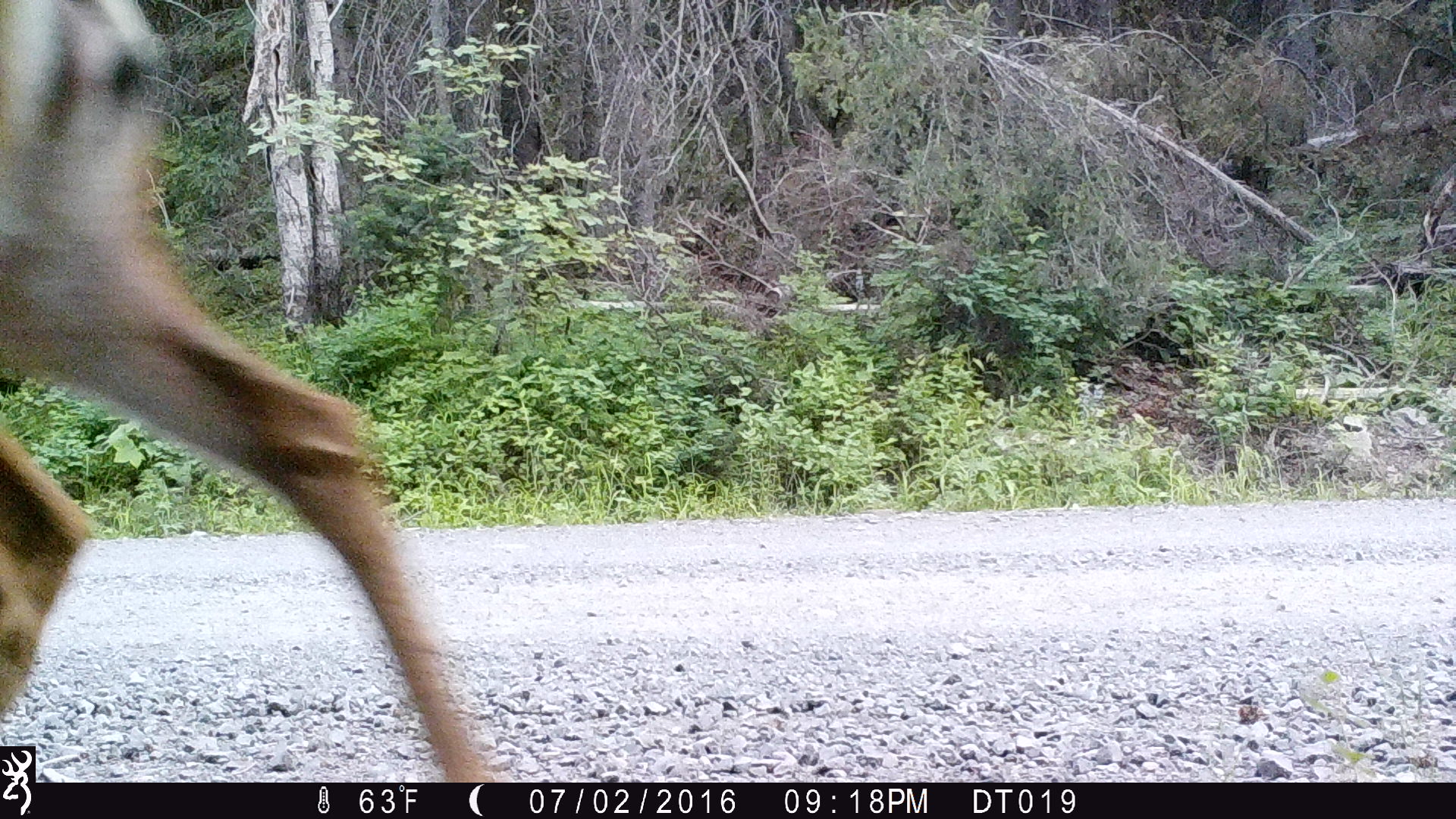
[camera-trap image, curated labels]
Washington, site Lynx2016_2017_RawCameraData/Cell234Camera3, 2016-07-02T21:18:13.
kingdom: Animalia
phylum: Chordata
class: Mammalia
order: Artiodactyla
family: Cervidae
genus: Odocoileus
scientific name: Odocoileus hemionus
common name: mule deer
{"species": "Odocoileus hemionus (mule deer)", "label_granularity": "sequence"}